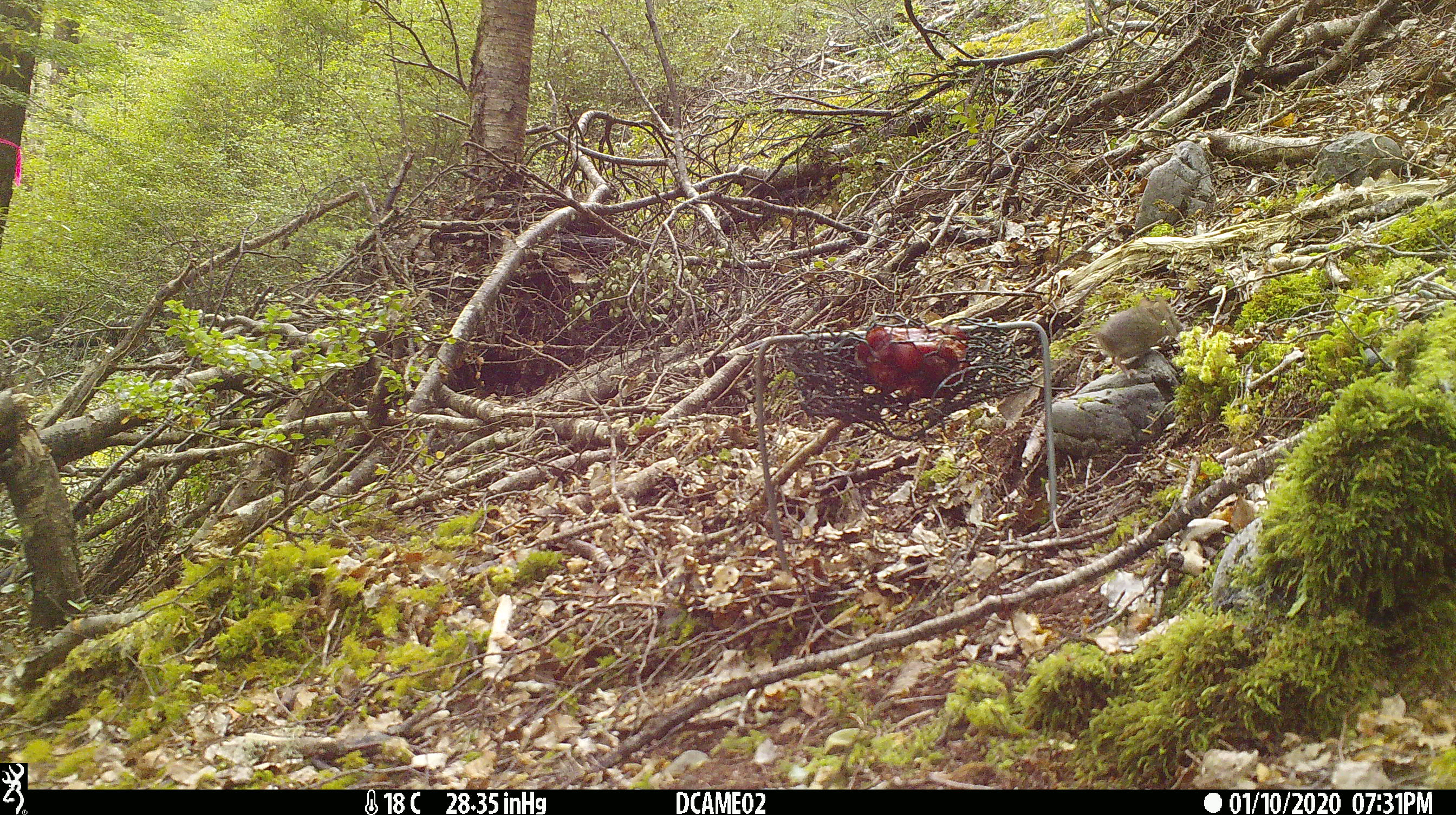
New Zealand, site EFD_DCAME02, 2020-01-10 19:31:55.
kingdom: Animalia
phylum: Chordata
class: Mammalia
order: Rodentia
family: Muridae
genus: Mus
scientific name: Mus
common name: mouse